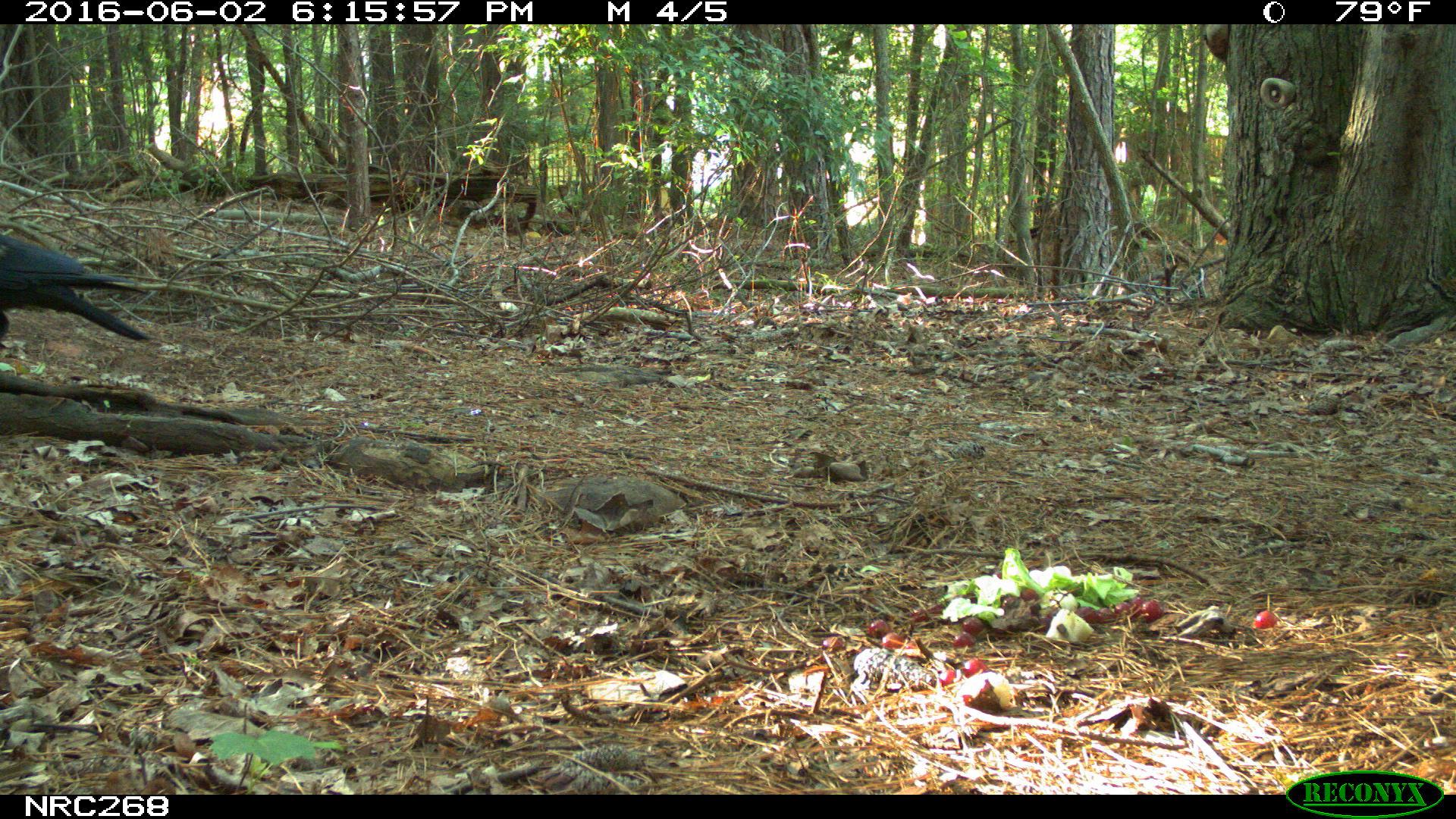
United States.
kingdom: Animalia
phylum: Chordata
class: Aves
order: Passeriformes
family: Corvidae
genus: Corvus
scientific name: Corvus brachyrhynchos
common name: american crow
American Crow (Corvus brachyrhynchos).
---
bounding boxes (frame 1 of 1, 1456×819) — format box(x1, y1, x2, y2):
American Crow: box(3, 198, 165, 350)